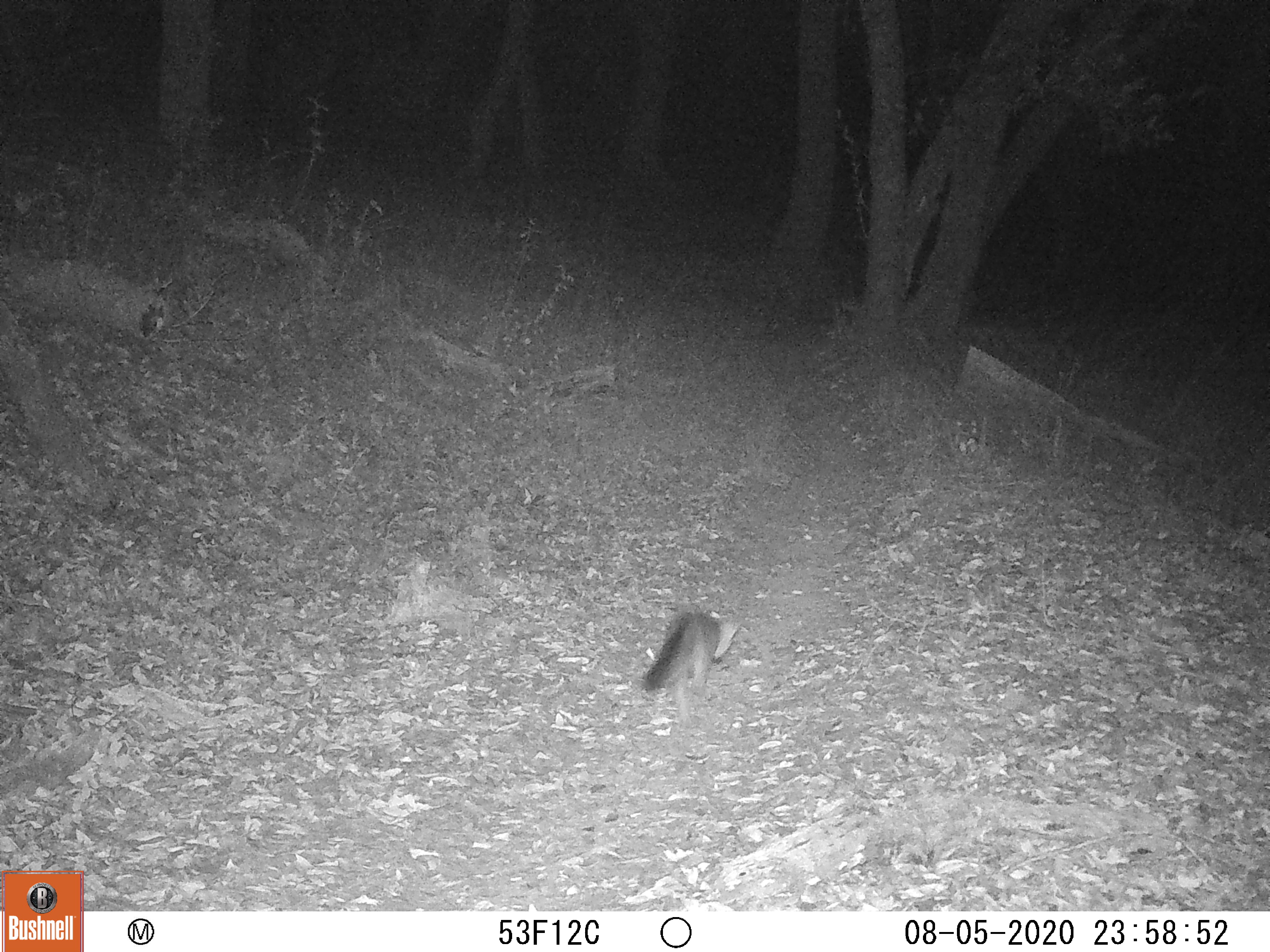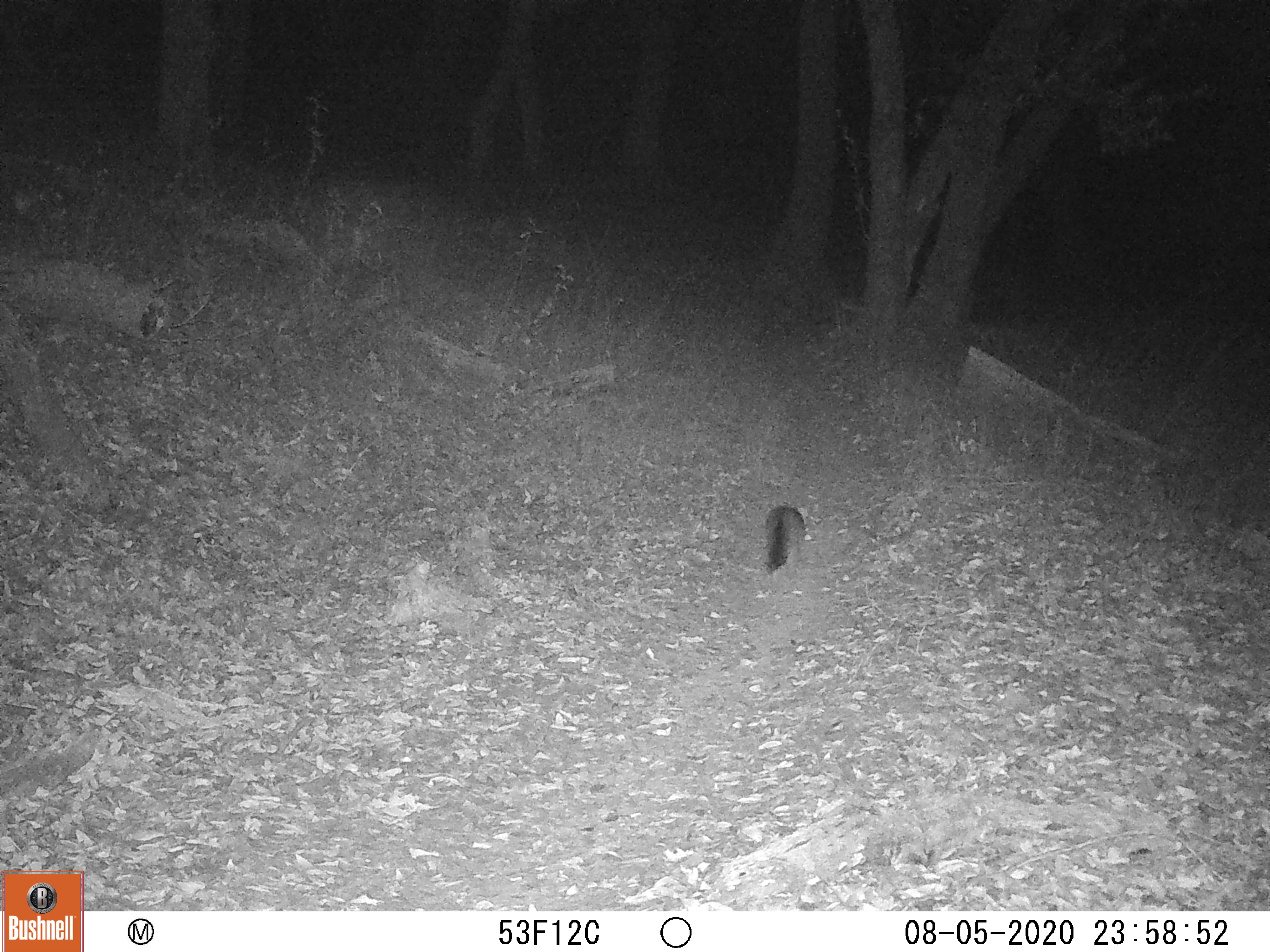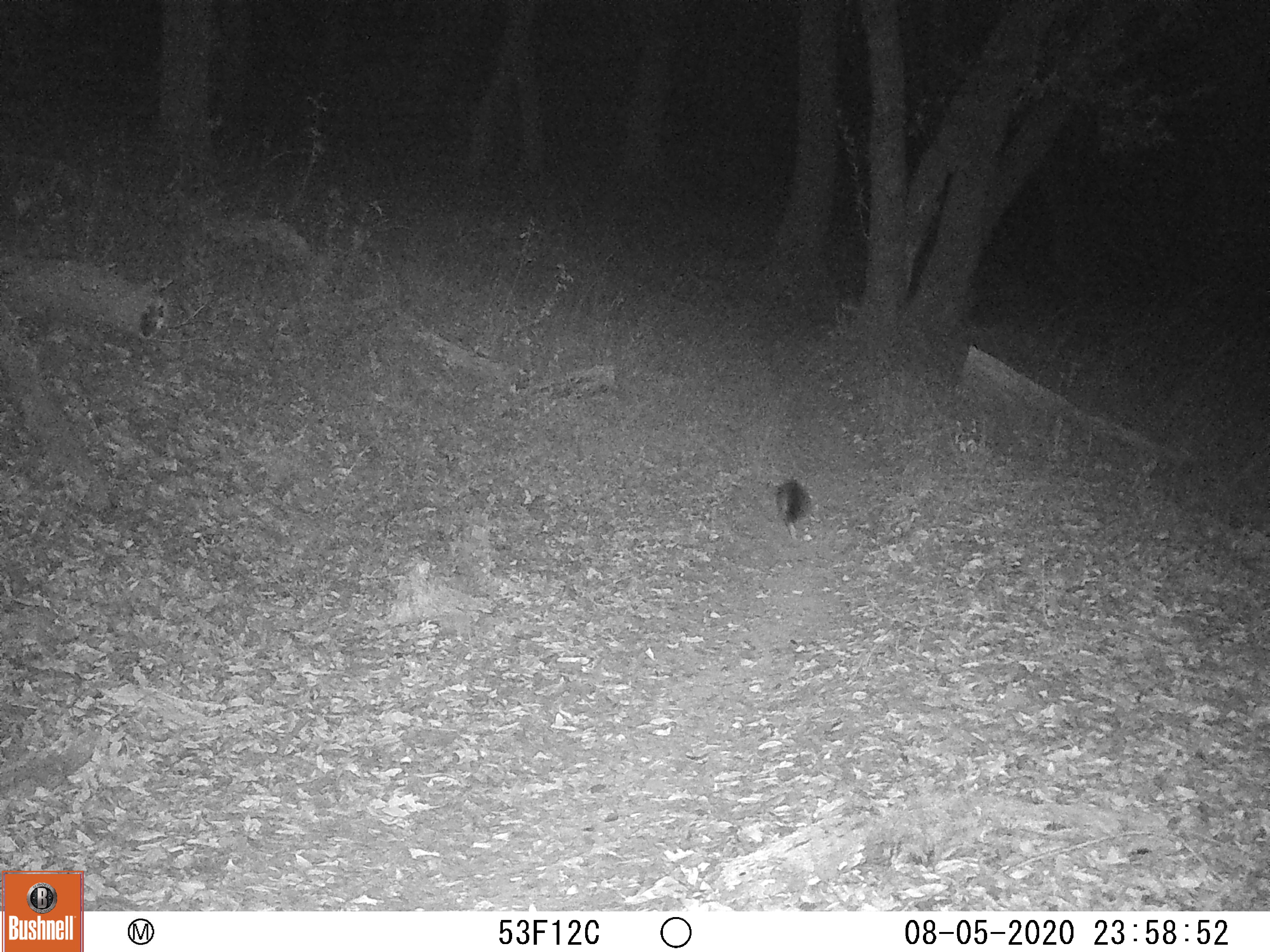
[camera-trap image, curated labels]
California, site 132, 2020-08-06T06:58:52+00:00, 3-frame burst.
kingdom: Animalia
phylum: Chordata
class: Mammalia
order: Carnivora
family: Canidae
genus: Urocyon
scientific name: Urocyon cinereoargenteus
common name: gray fox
Gray fox (Urocyon cinereoargenteus).